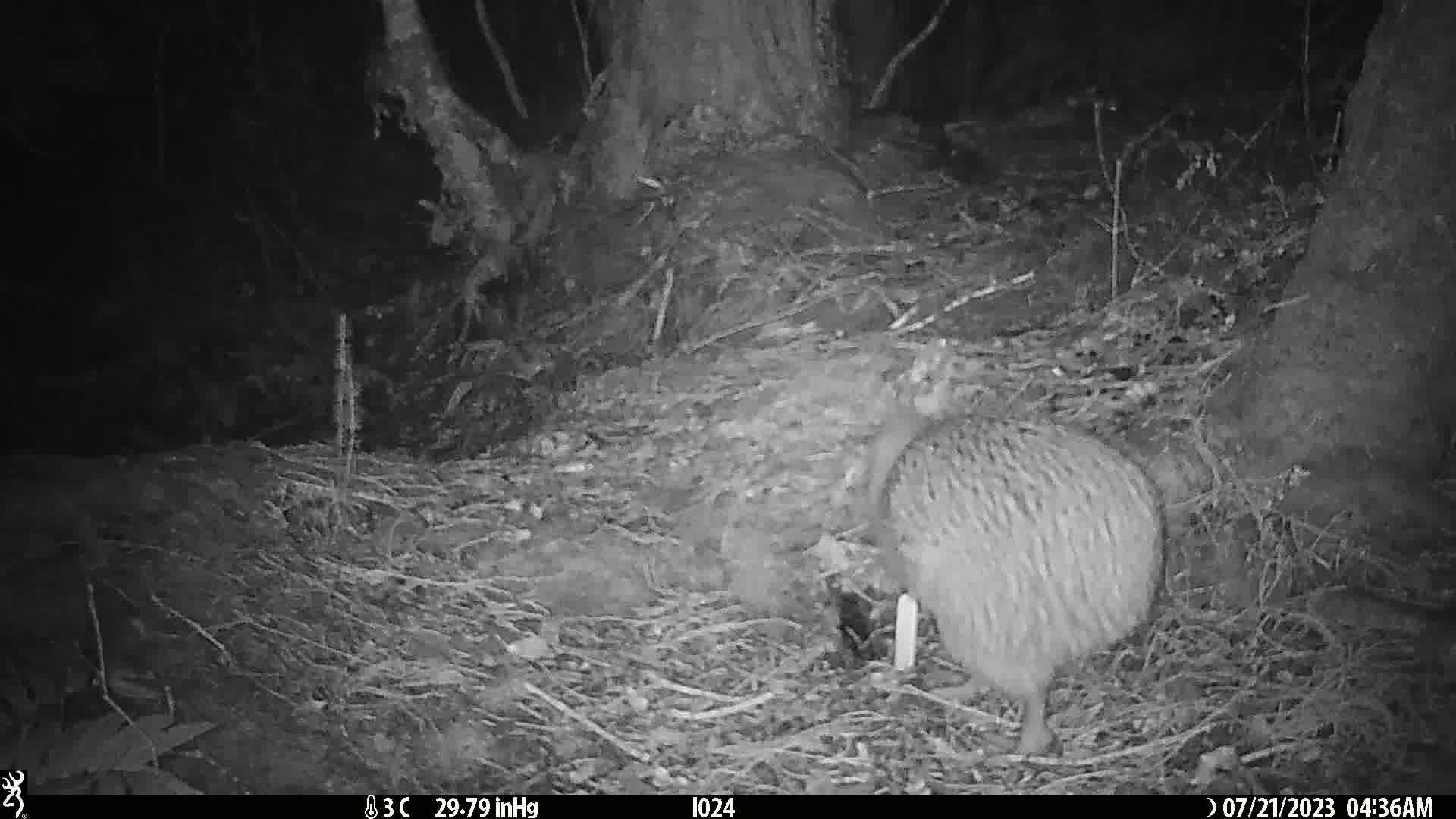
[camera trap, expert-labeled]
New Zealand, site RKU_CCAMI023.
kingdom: Animalia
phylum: Chordata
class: Aves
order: Apterygiformes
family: Apterygidae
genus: Apteryx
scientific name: Apteryx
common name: kiwi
Kiwi (Apteryx).